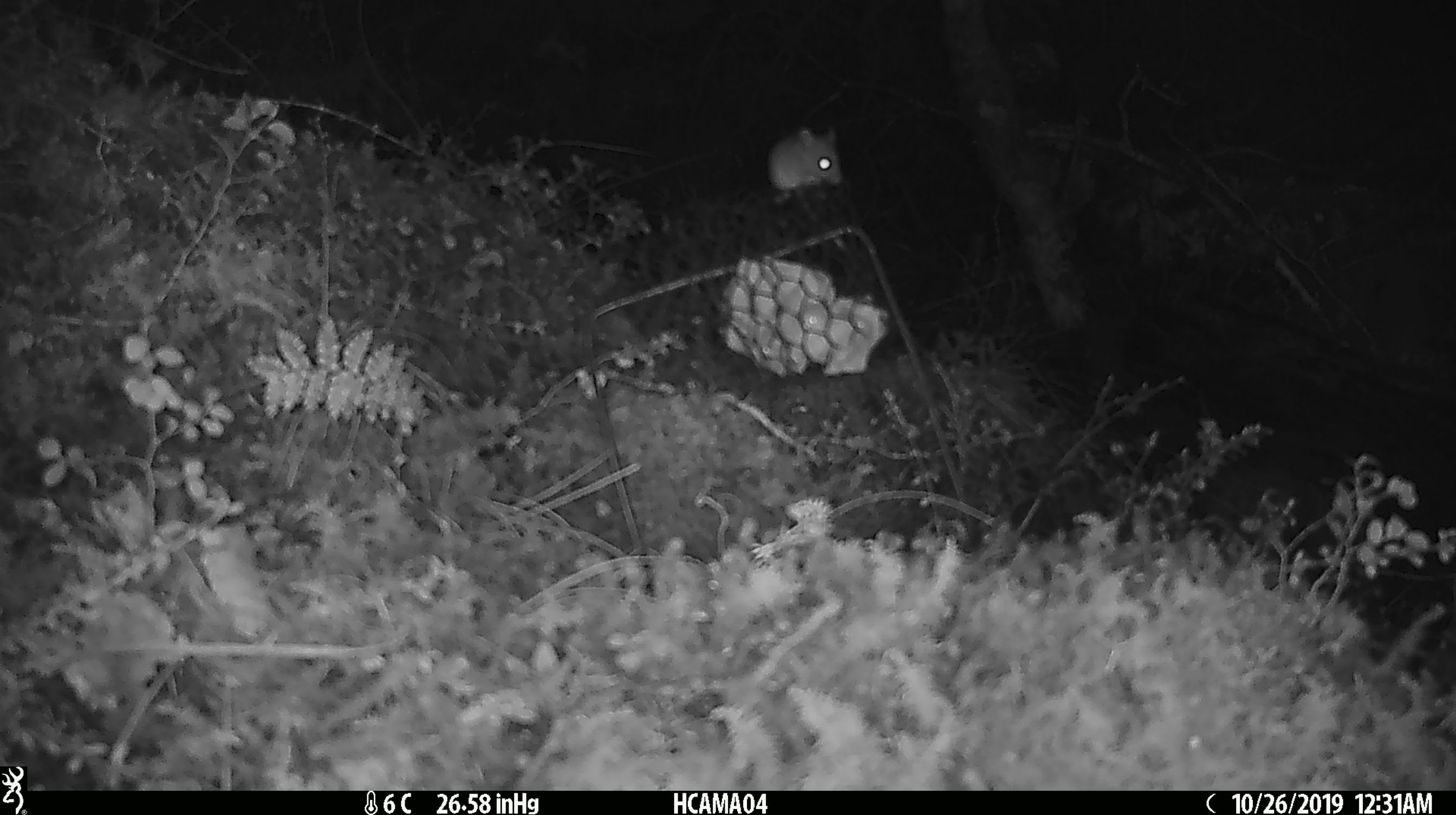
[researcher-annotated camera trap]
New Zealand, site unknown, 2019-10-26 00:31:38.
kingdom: Animalia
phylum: Chordata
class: Mammalia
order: Rodentia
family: Muridae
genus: Mus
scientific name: Mus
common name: mouse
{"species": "mouse (Mus)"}